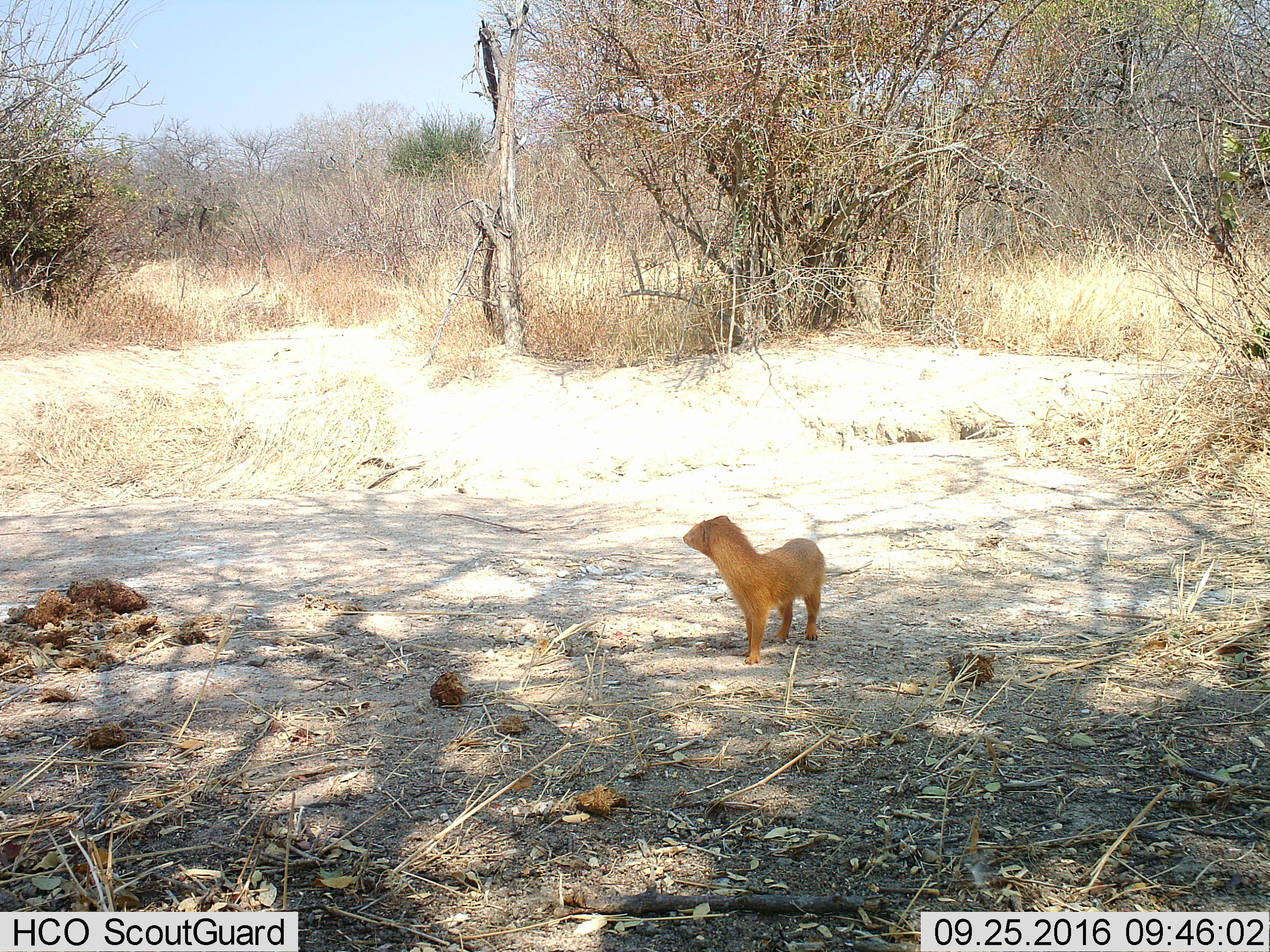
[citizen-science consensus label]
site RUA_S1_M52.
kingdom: Animalia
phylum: Chordata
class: Mammalia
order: Carnivora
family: Herpestidae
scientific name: Herpestidae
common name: mongoose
Mongoose (Herpestidae), count 1. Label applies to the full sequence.